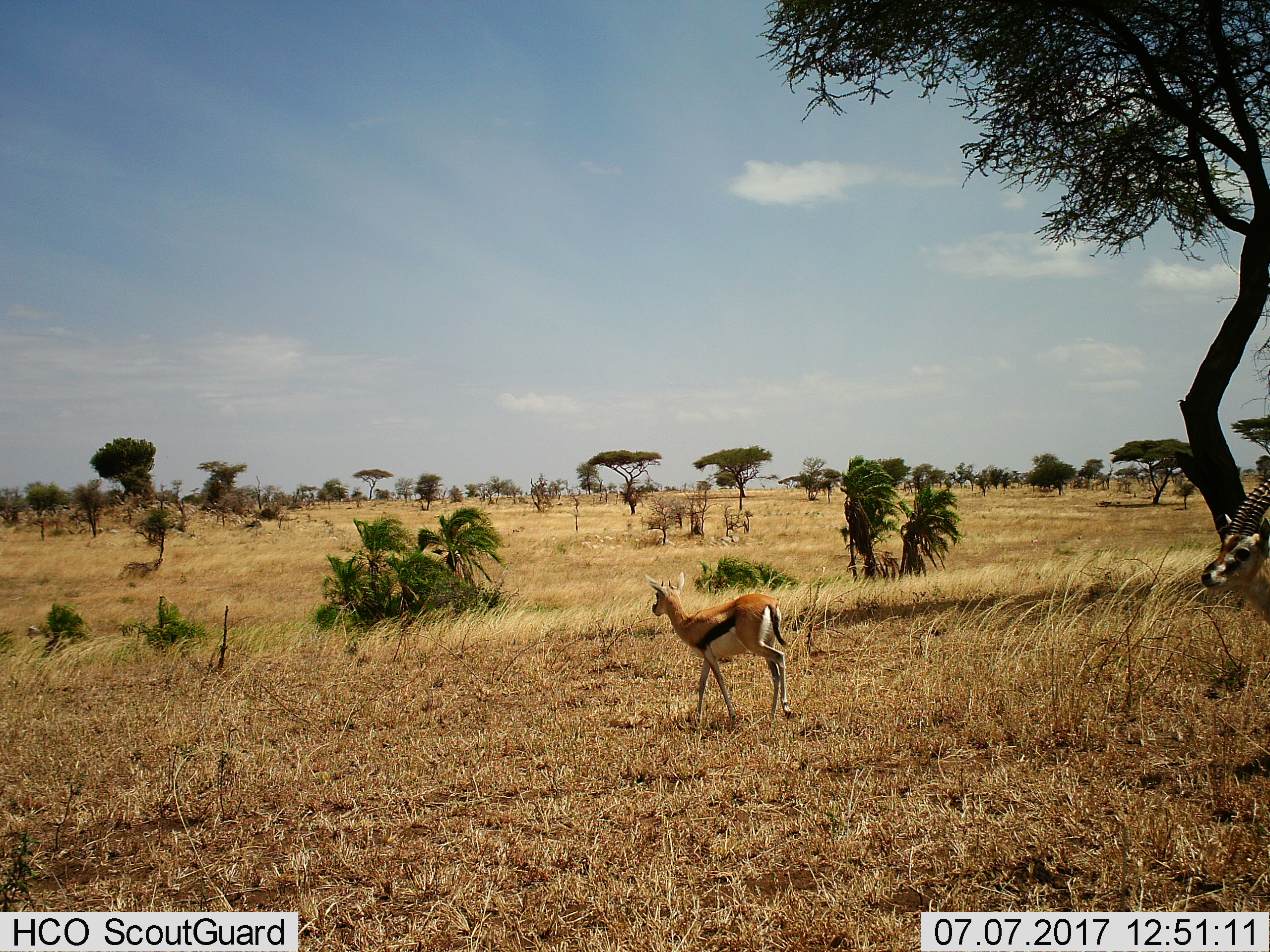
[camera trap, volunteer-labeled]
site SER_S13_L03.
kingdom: Animalia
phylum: Chordata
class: Mammalia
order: Artiodactyla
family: Bovidae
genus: Eudorcas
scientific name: Eudorcas thomsonii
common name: thomson's gazelle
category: gazellethomsons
Gazellethomsons (thomson's gazelle) (Eudorcas thomsonii), count 2. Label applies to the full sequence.